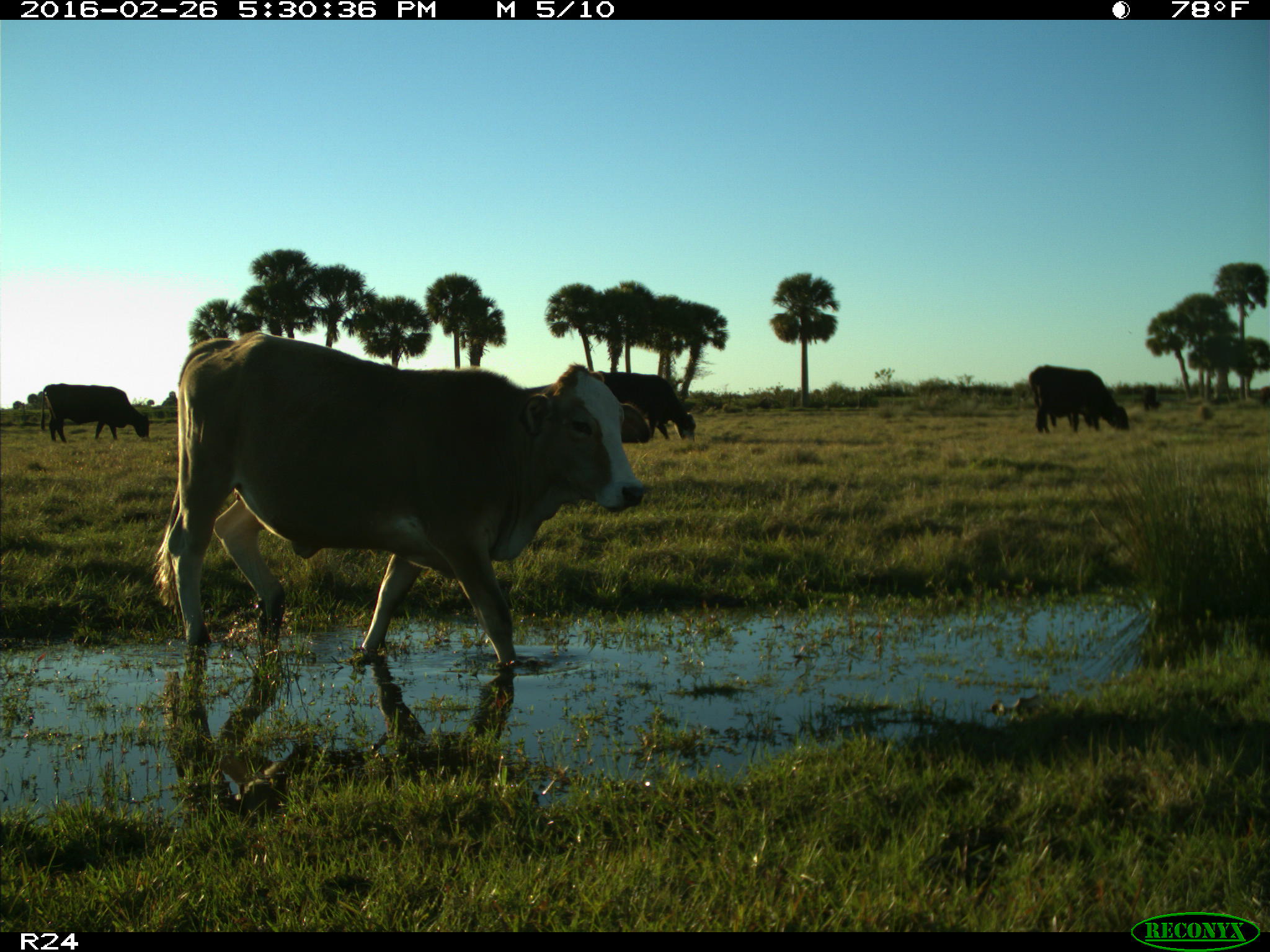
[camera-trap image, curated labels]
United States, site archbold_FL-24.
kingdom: Animalia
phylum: Chordata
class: Mammalia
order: Artiodactyla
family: Bovidae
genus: Bos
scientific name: Bos taurus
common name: domestic cow